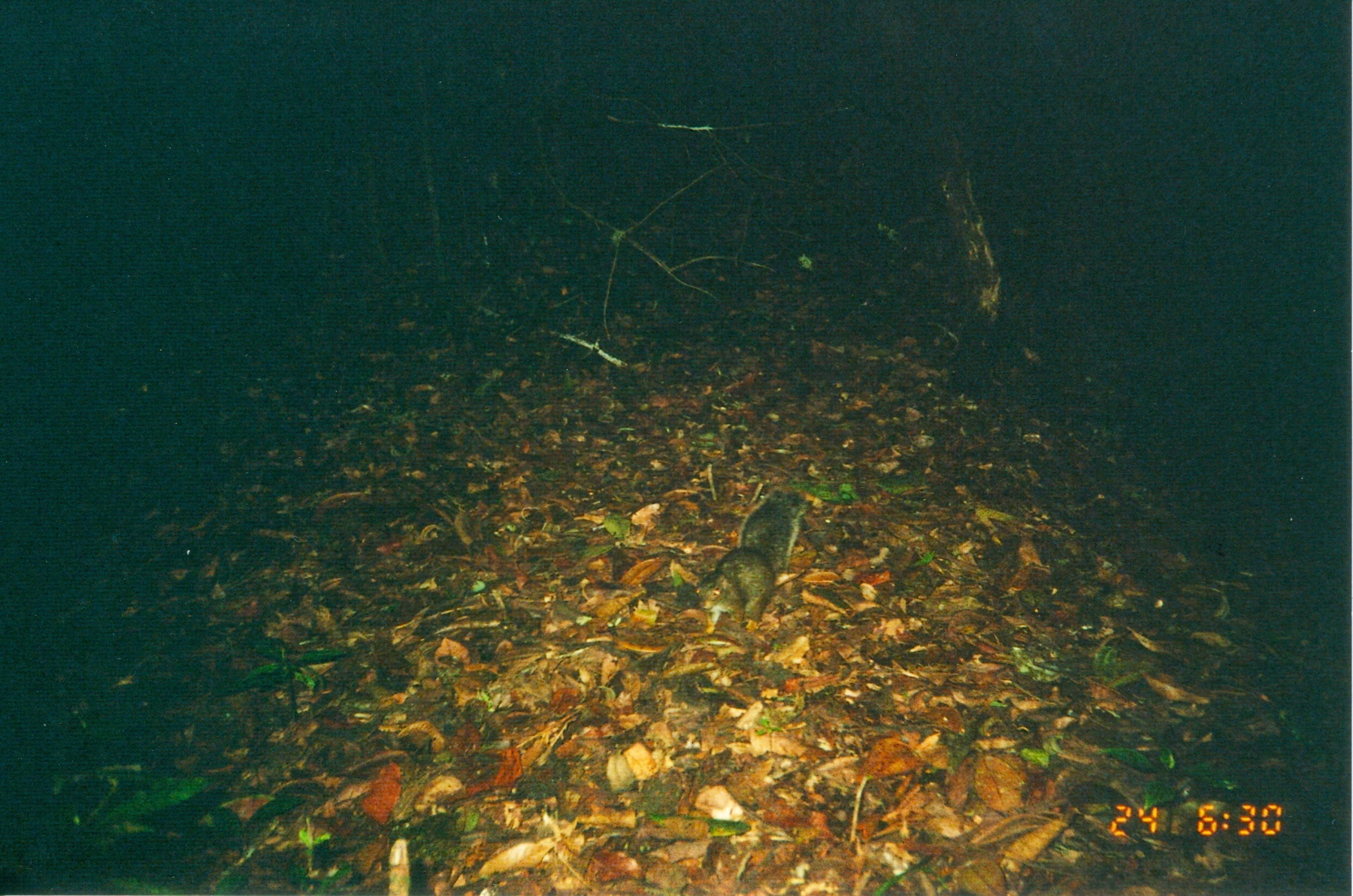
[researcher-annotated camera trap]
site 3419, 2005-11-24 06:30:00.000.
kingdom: Animalia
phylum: Chordata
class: Mammalia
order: Rodentia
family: Sciuridae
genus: Paraxerus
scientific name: Paraxerus vexillarius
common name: swynnerton's bush squirrel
Paraxerus vexillarius (swynnerton's bush squirrel), count 1.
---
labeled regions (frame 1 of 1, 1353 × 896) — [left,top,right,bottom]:
paraxerus vexillarius: [690,487,809,637]